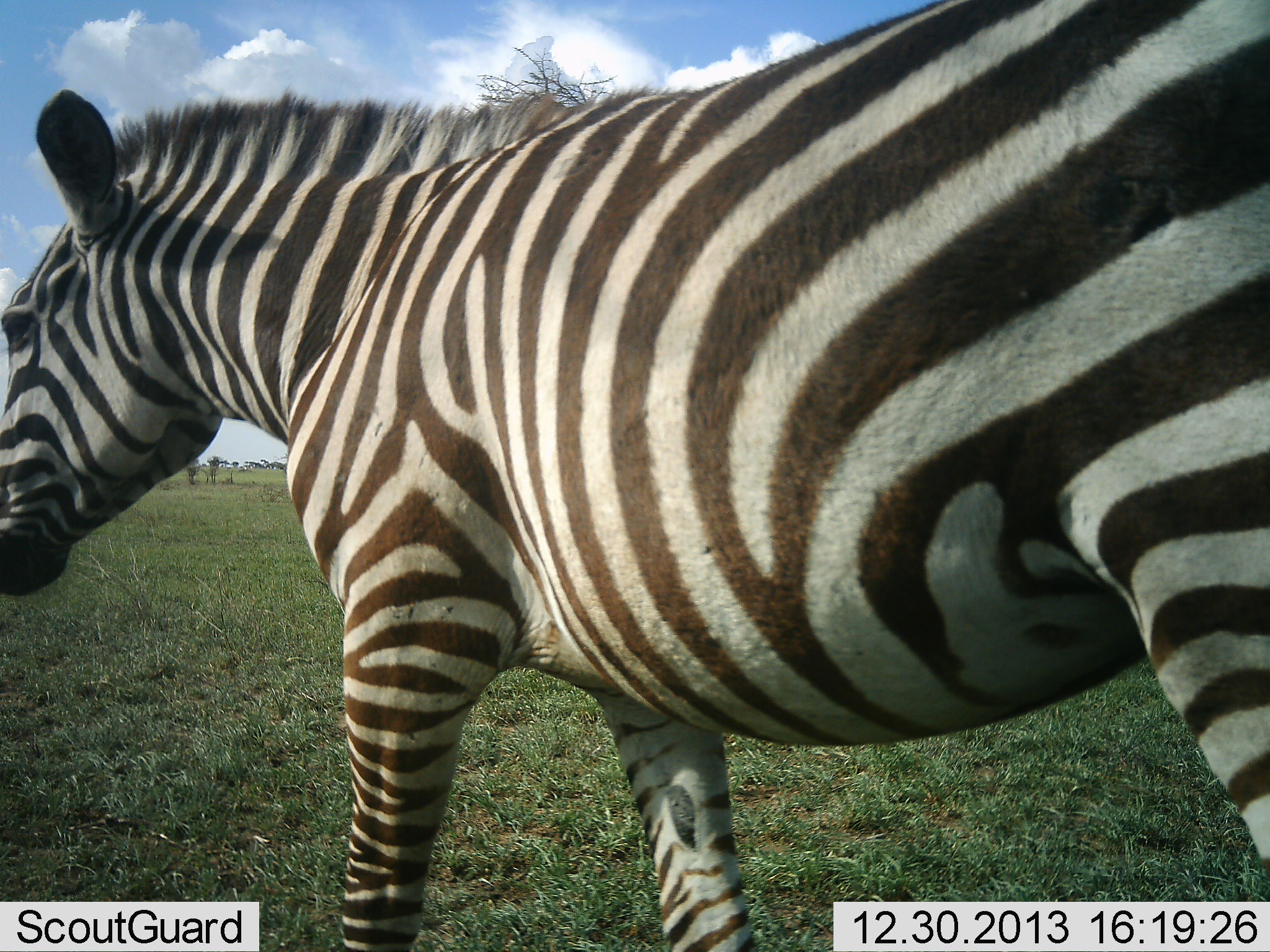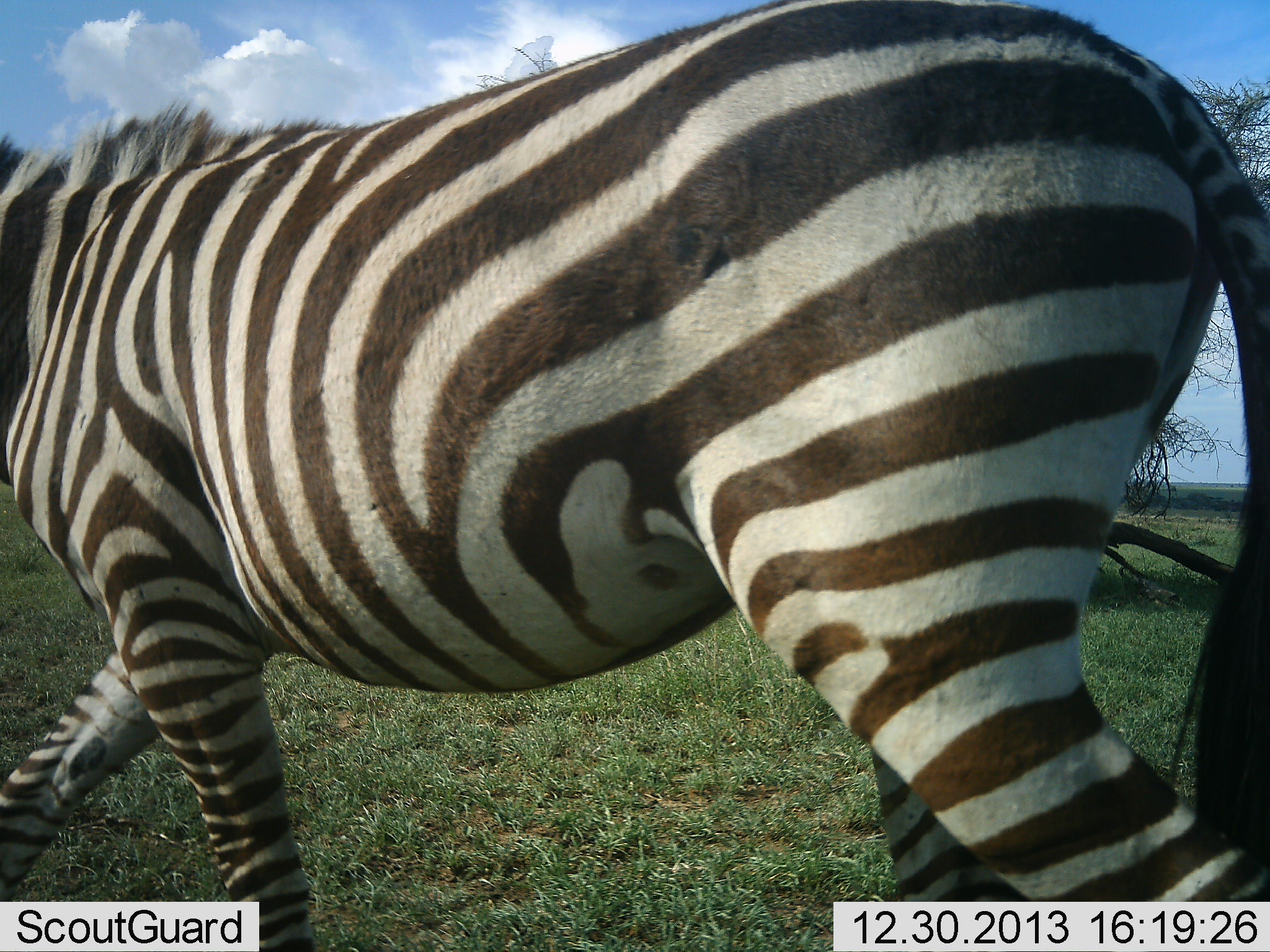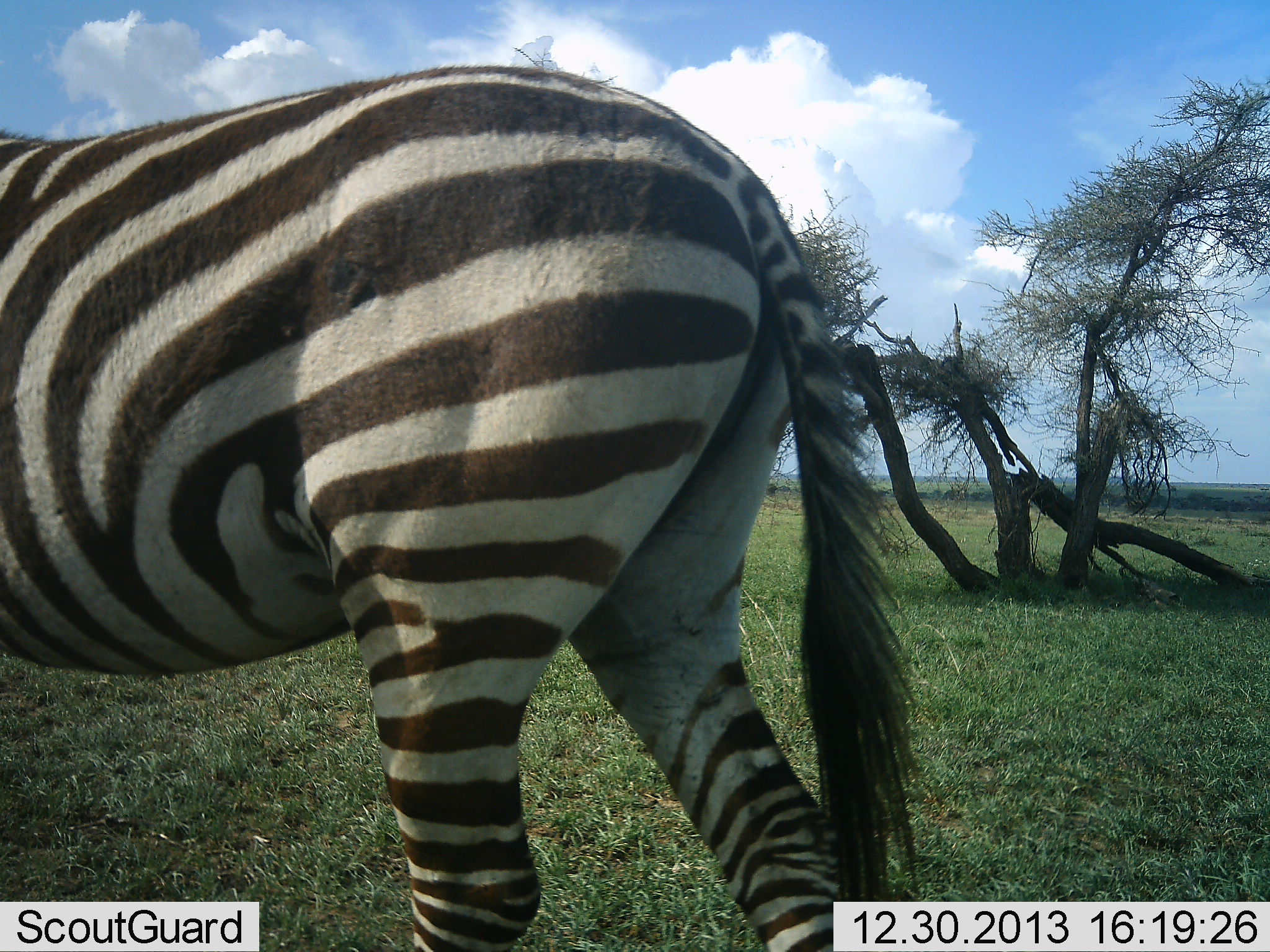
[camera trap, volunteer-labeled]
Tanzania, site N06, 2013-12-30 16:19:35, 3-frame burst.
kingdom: Animalia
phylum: Chordata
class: Mammalia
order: Perissodactyla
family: Equidae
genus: Equus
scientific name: Equus quagga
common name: plains zebra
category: zebra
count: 1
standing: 10%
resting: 0%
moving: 90%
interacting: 0%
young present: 0%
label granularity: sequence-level